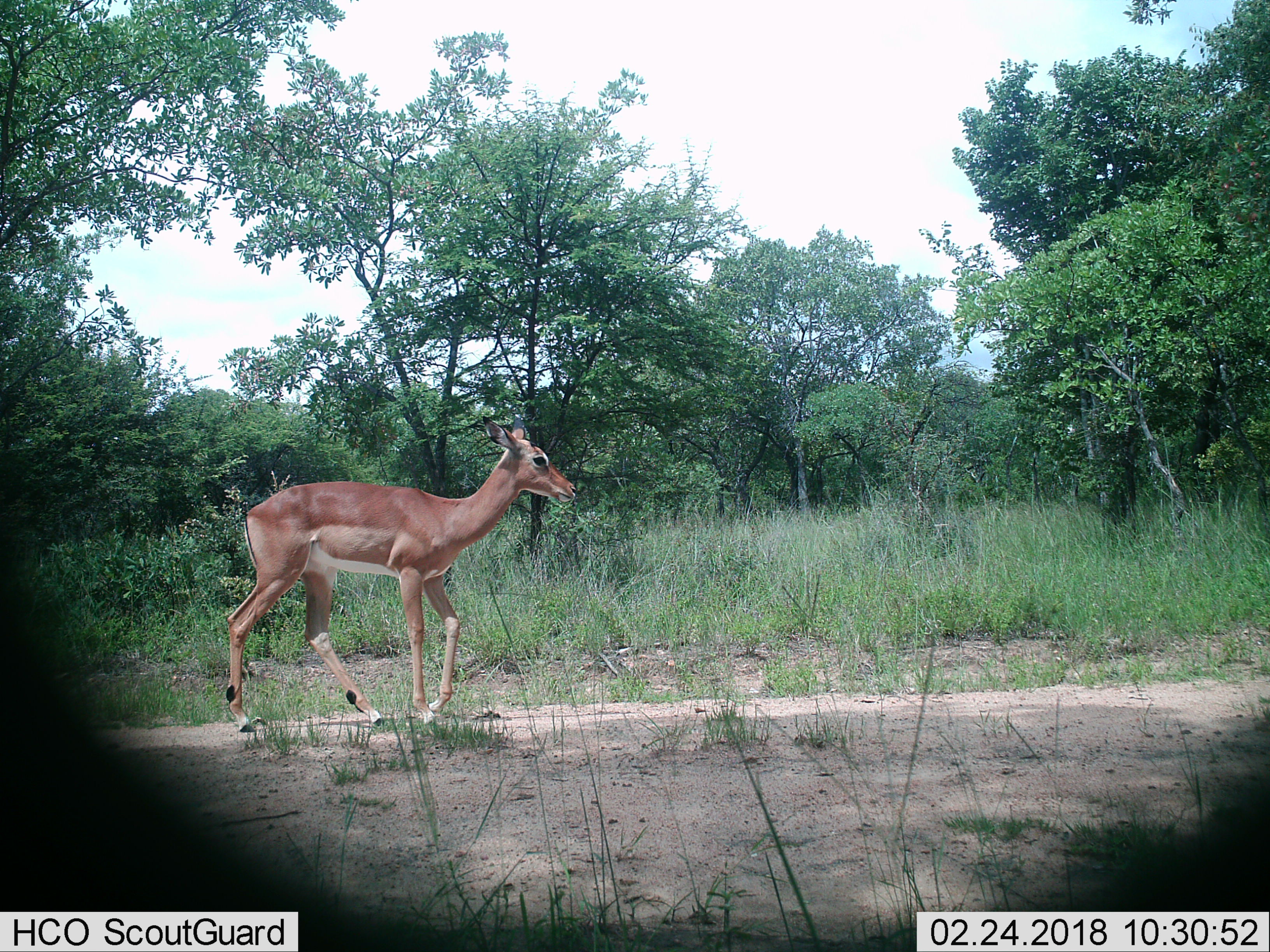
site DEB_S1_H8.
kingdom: Animalia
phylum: Chordata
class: Mammalia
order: Artiodactyla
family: Bovidae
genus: Aepyceros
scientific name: Aepyceros melampus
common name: impala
Impala (Aepyceros melampus), count 1. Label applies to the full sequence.